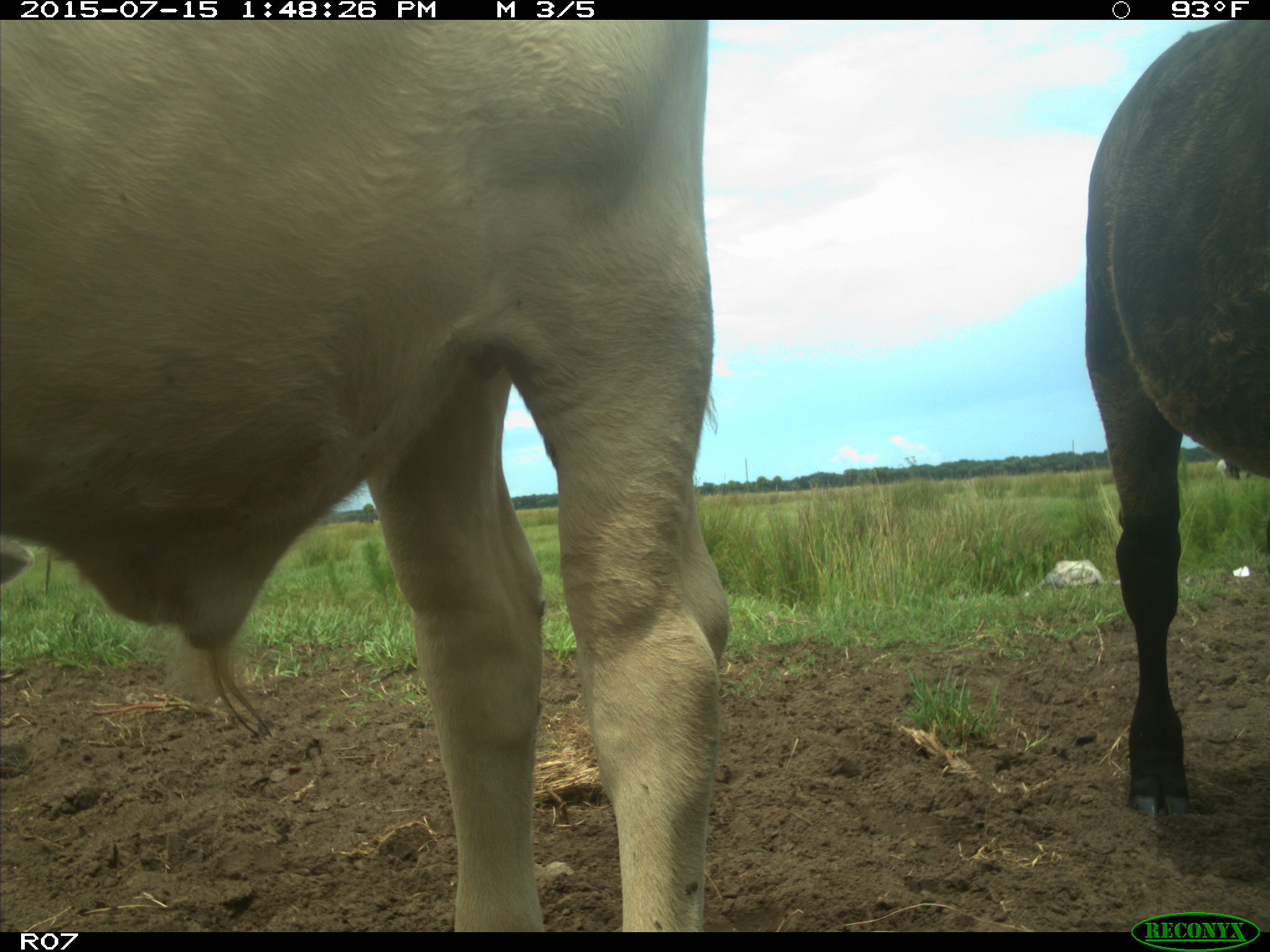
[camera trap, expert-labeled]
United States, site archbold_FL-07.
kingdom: Animalia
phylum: Chordata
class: Mammalia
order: Artiodactyla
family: Bovidae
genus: Bos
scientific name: Bos taurus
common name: domestic cow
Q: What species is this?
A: Bos taurus (domestic cow).